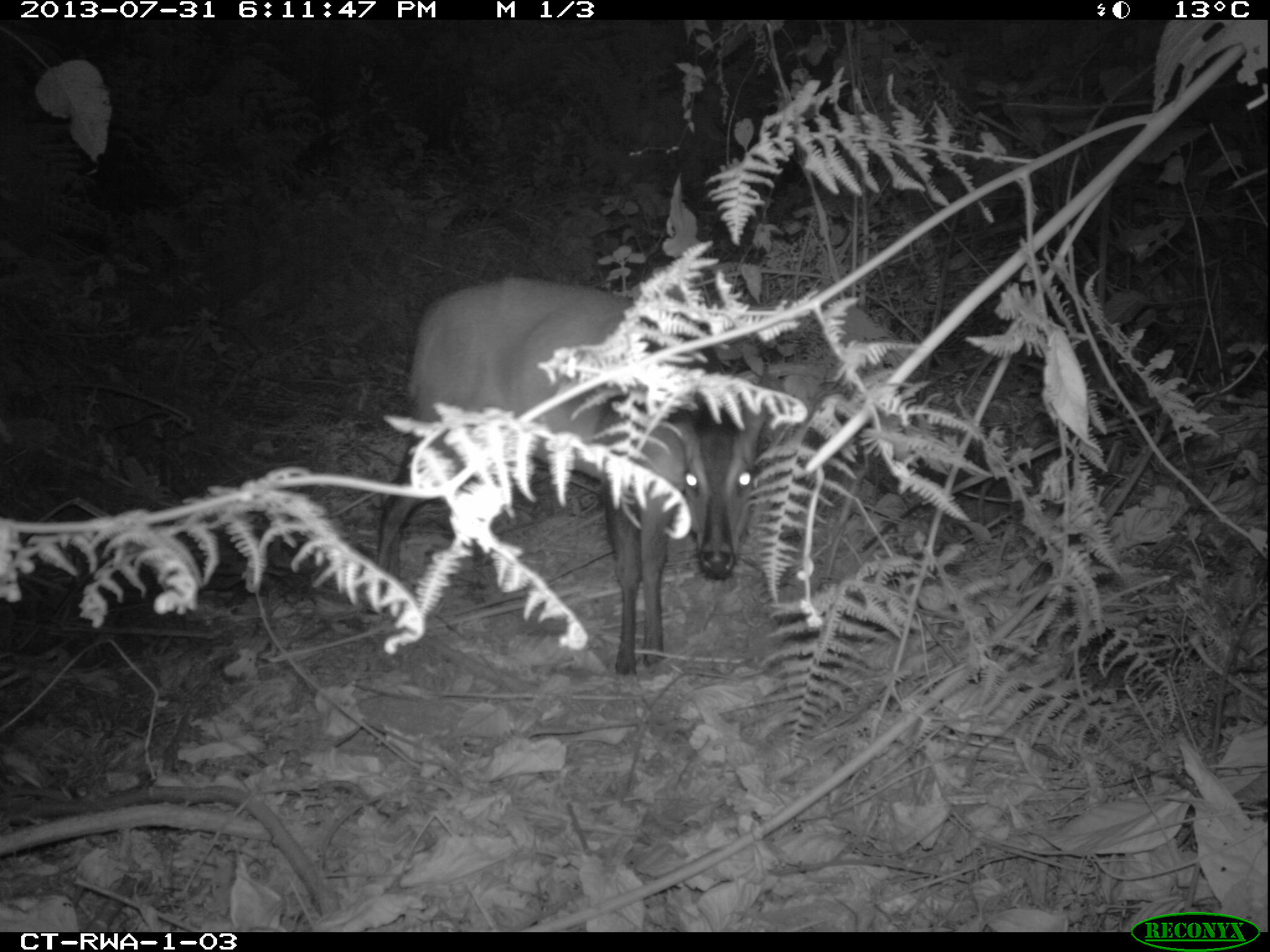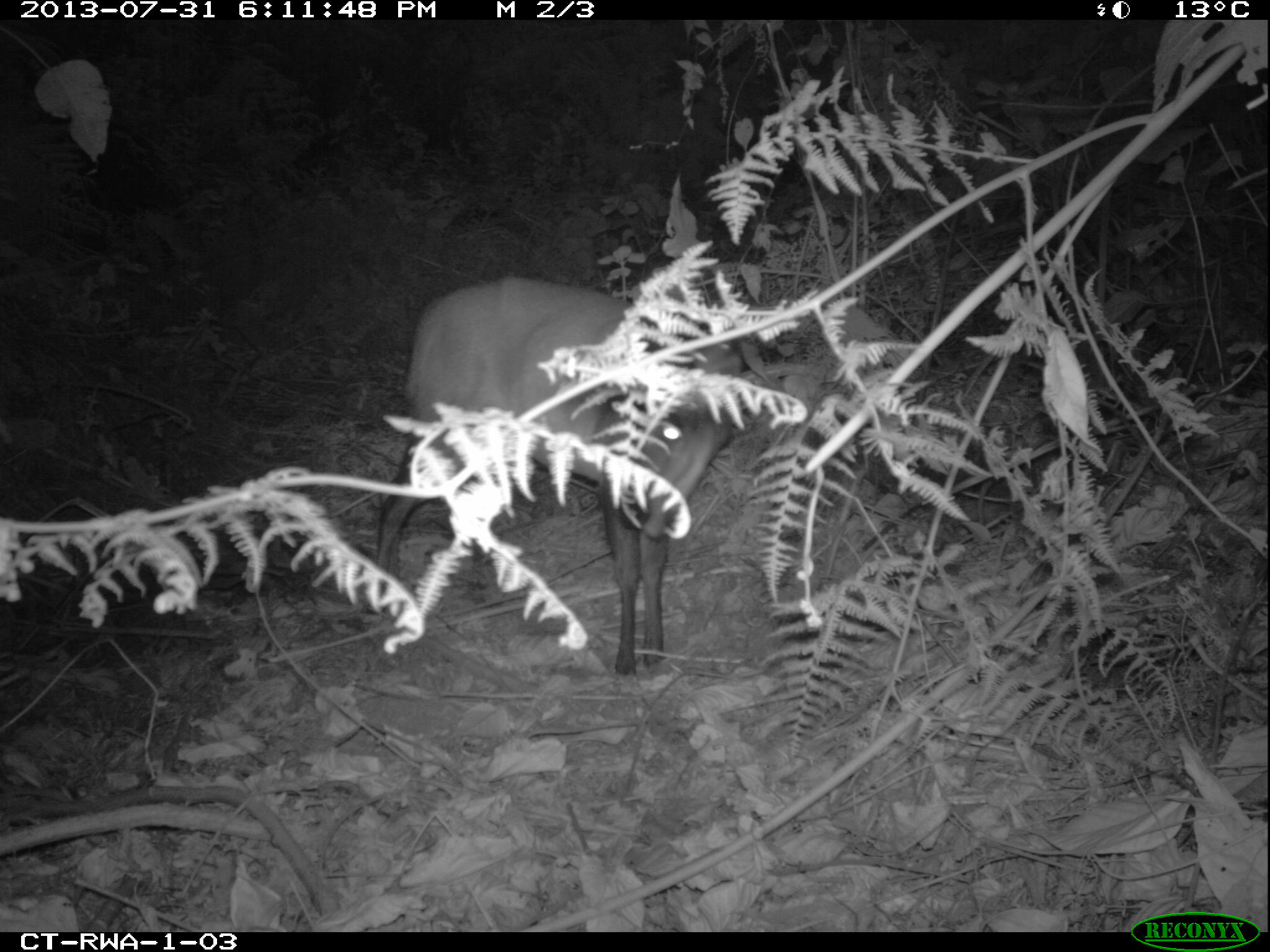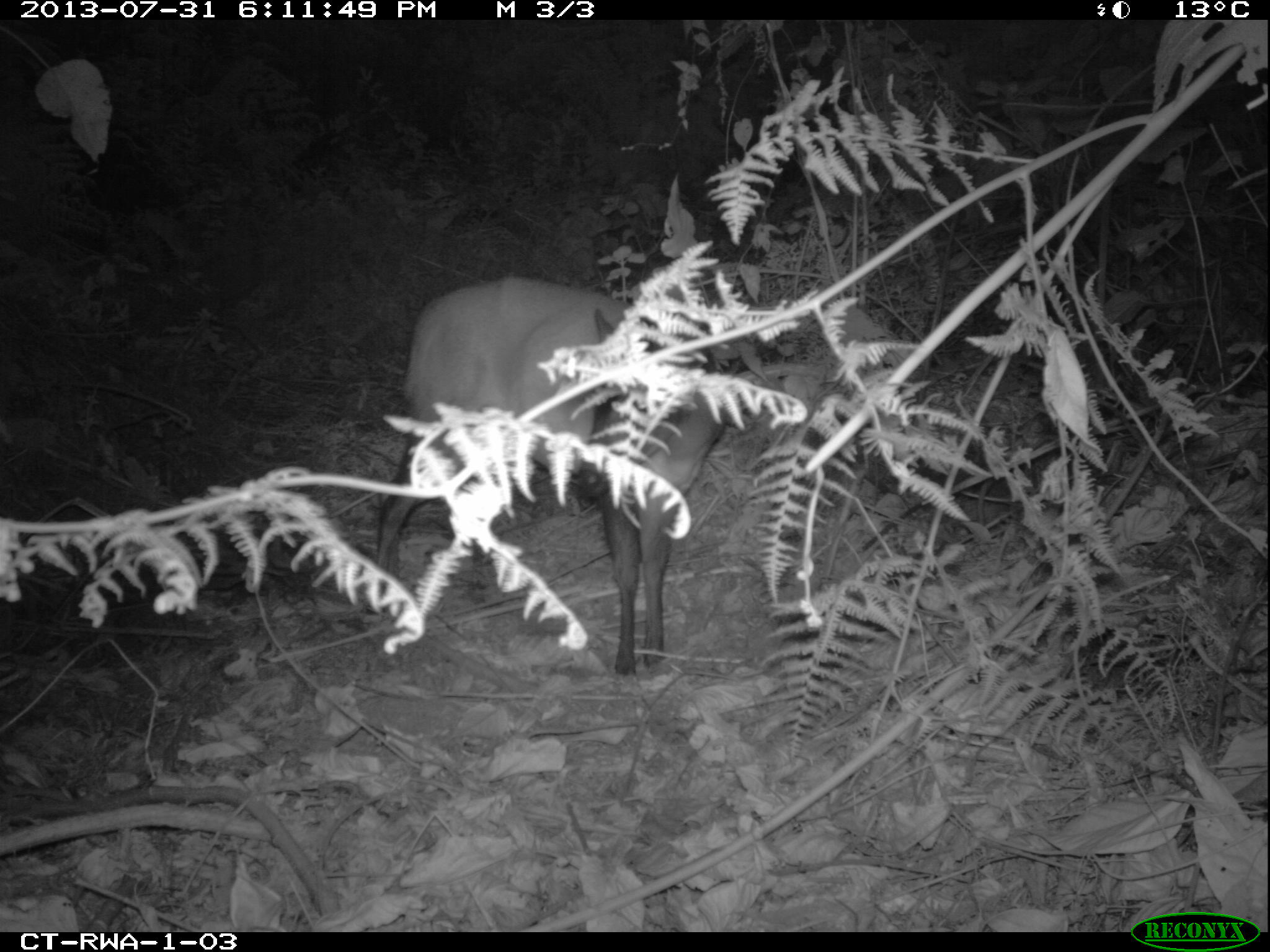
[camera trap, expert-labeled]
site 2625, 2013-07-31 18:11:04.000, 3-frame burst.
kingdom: Animalia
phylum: Chordata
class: Mammalia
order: Artiodactyla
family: Bovidae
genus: Cephalophus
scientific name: Cephalophus nigrifrons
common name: black-fronted duiker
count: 1